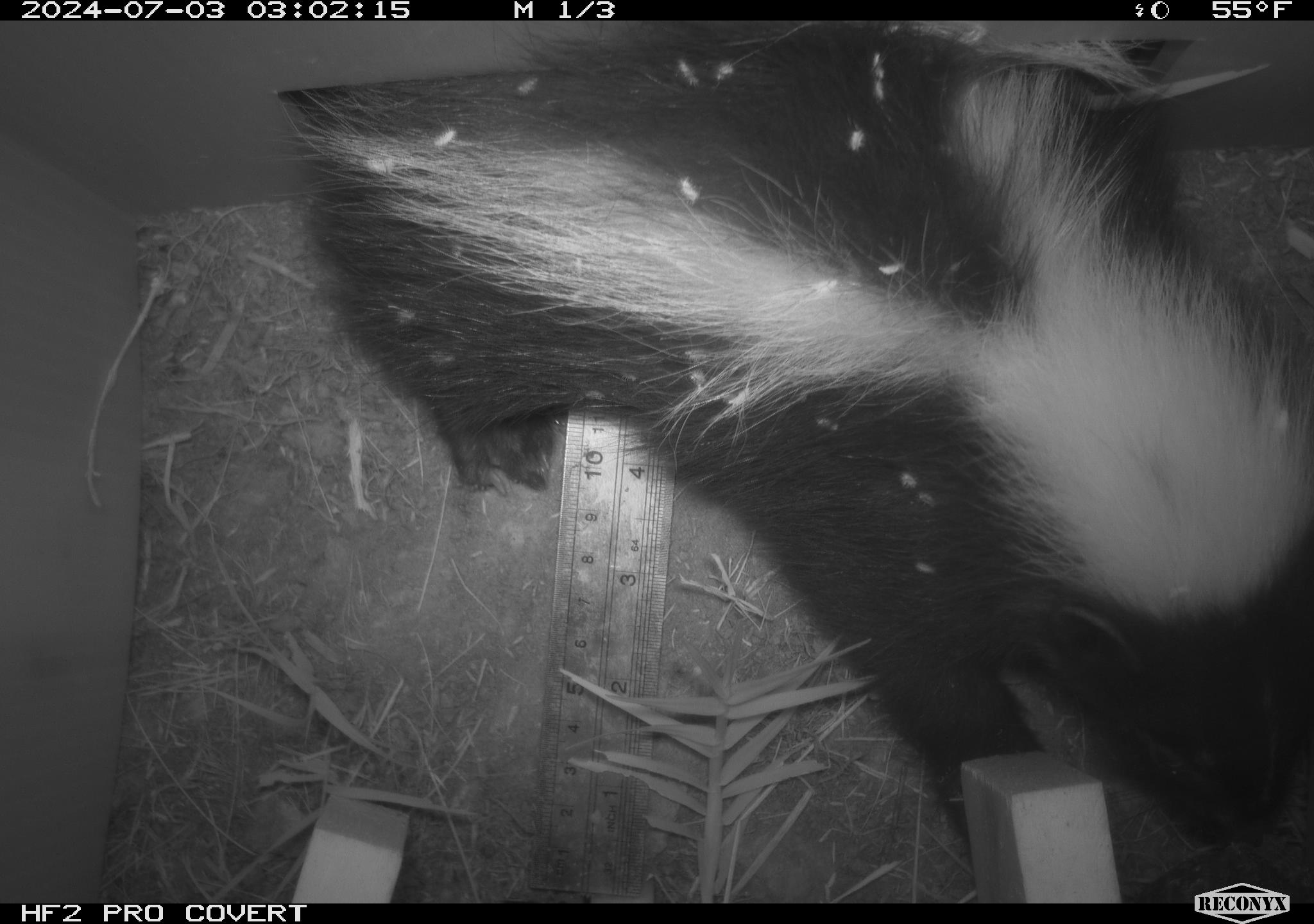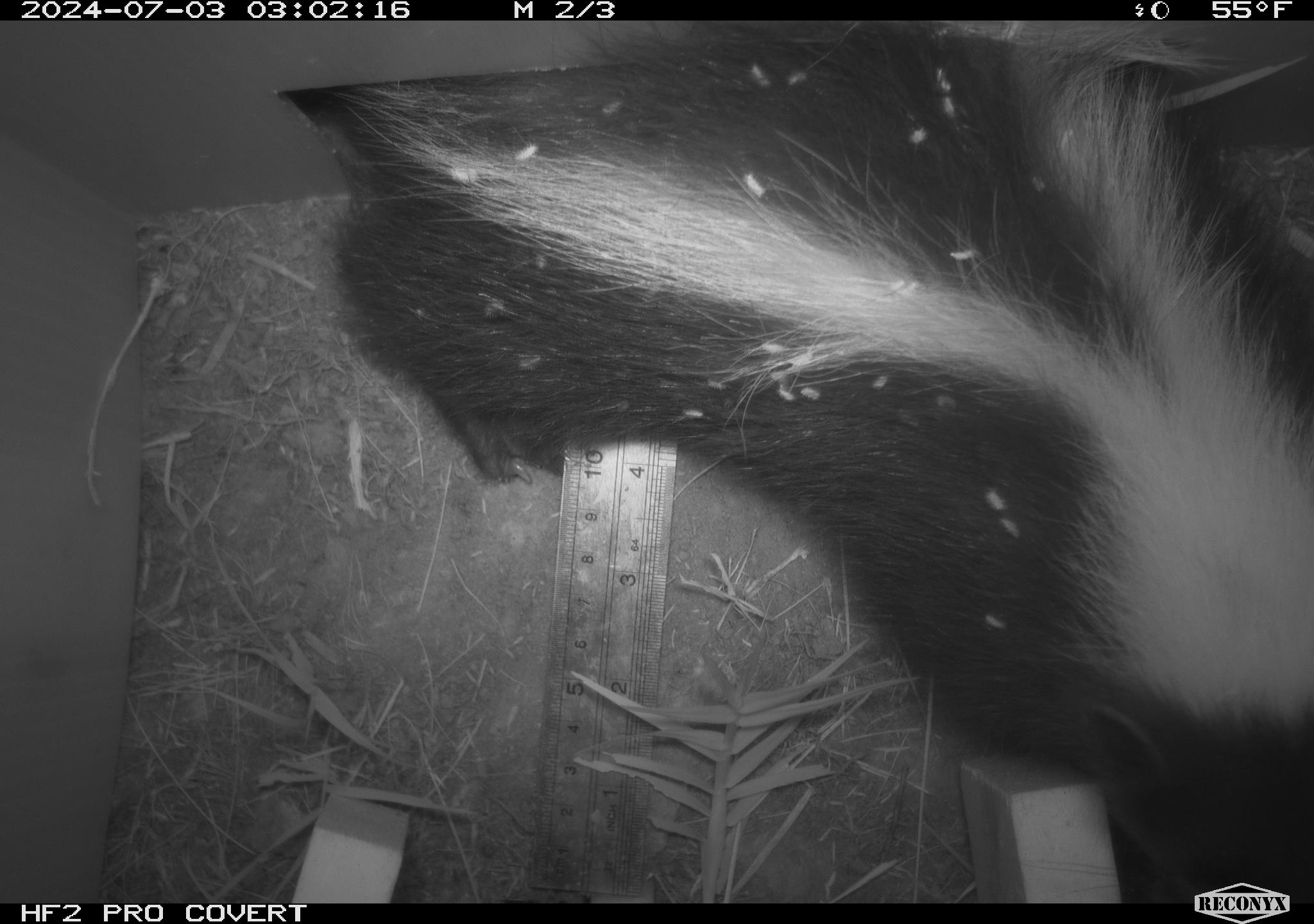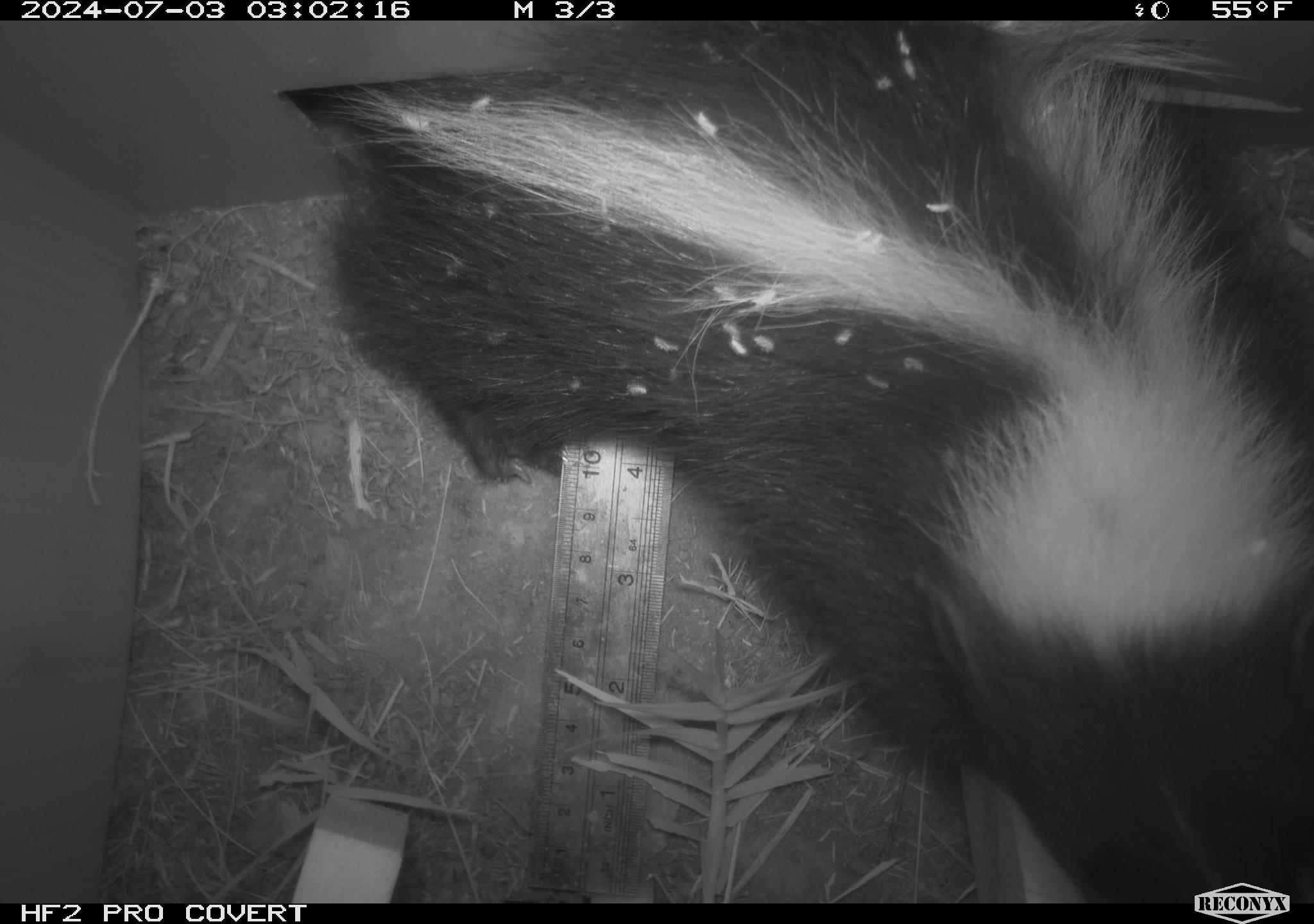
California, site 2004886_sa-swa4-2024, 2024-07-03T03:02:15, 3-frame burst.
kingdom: Animalia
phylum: Chordata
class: Mammalia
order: Carnivora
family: Mephitidae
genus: Mephitis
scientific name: Mephitis mephitis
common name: striped skunk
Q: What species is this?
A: Striped skunk (Mephitis mephitis).